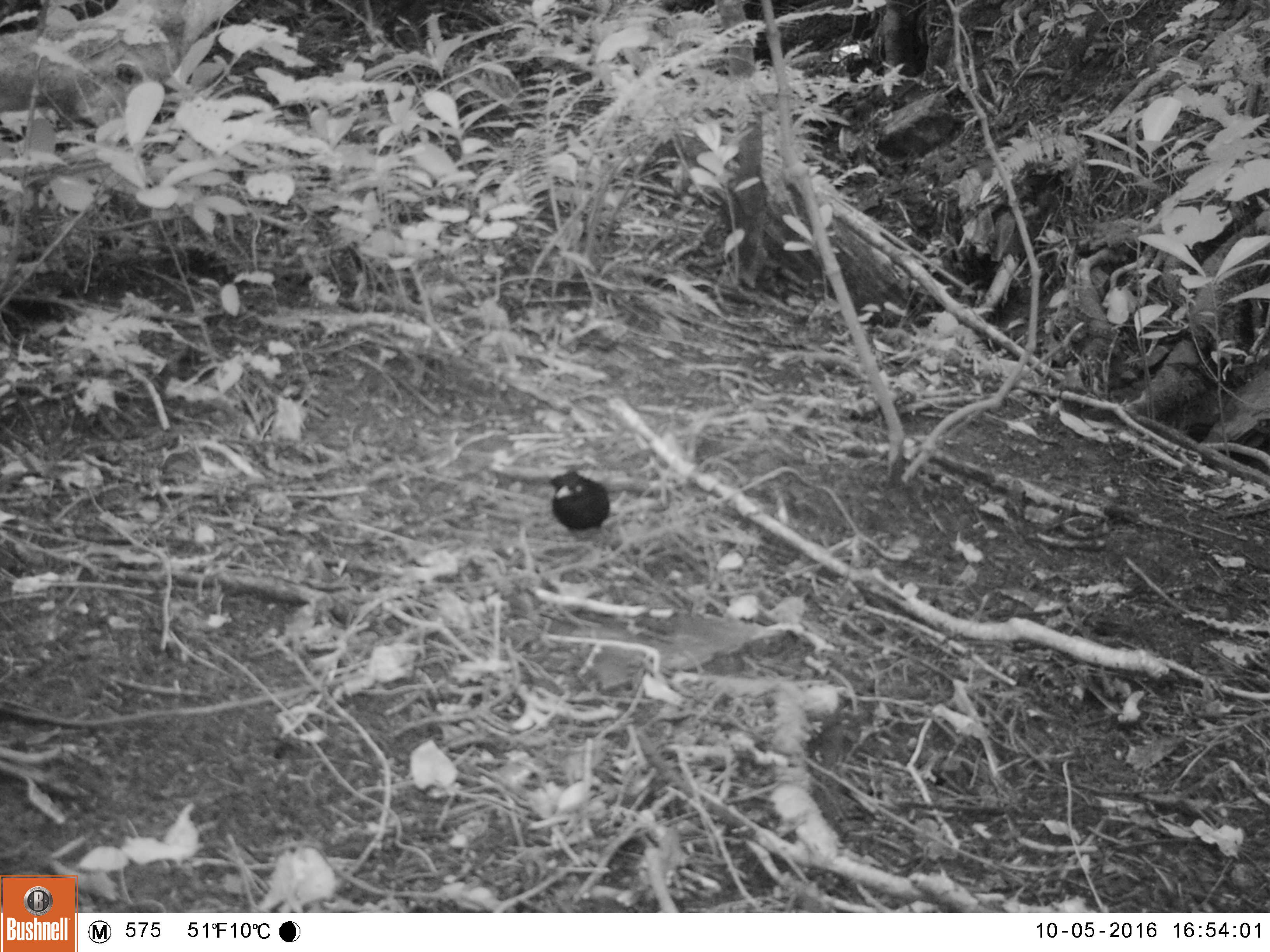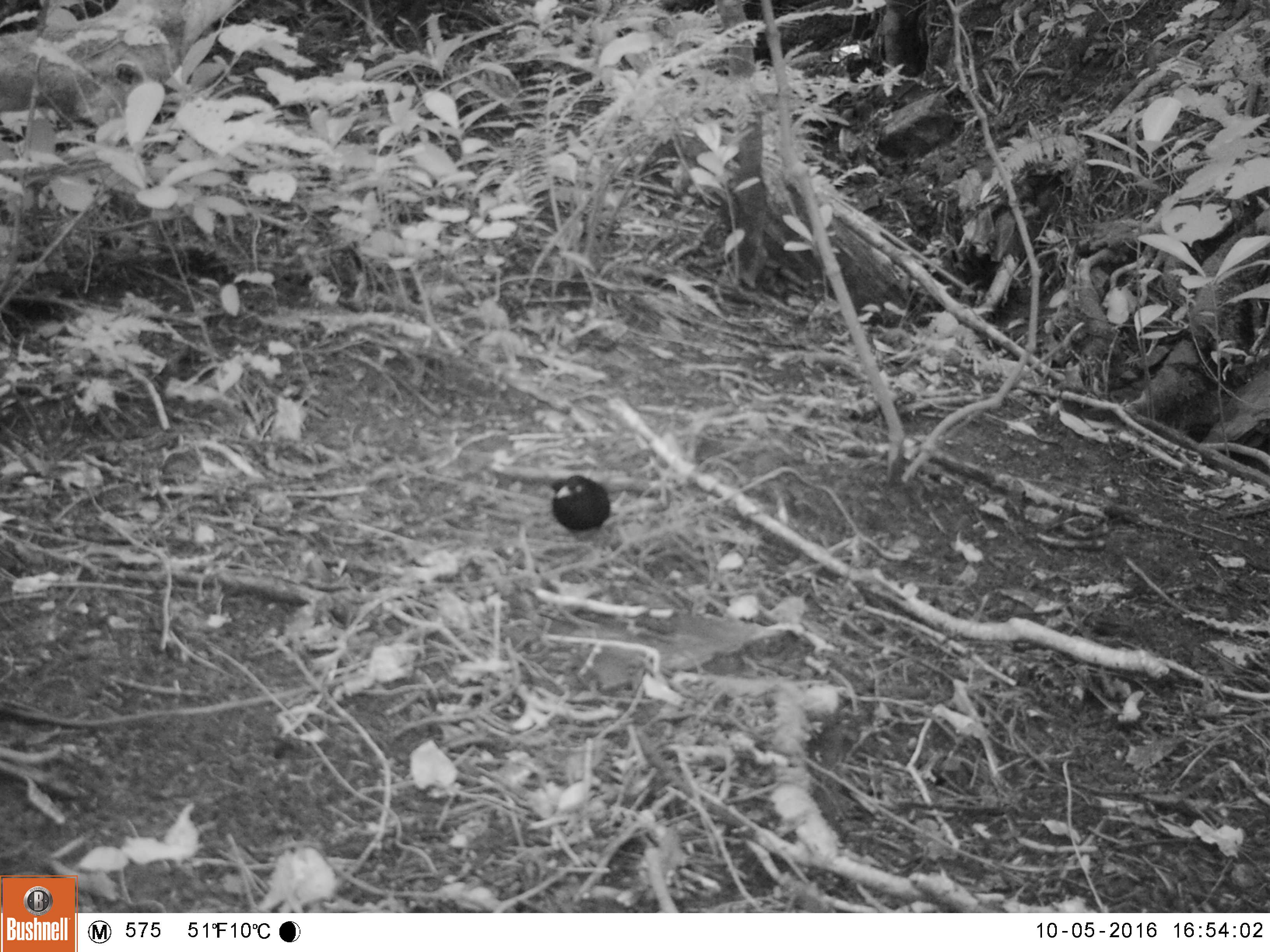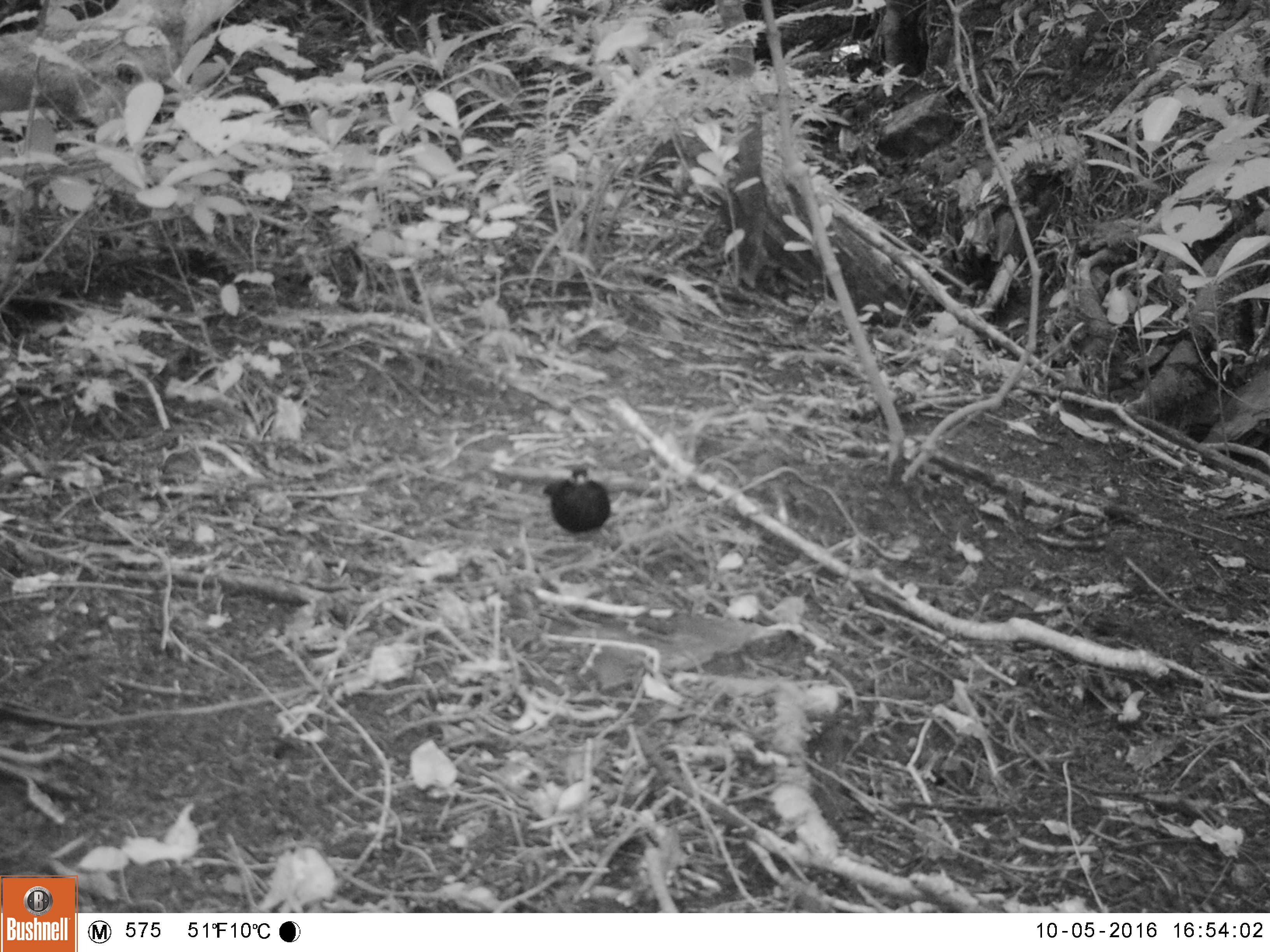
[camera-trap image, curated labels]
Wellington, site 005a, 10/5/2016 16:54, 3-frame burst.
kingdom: Animalia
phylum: Chordata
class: Aves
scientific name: Aves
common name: bird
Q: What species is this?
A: Bird (Aves).